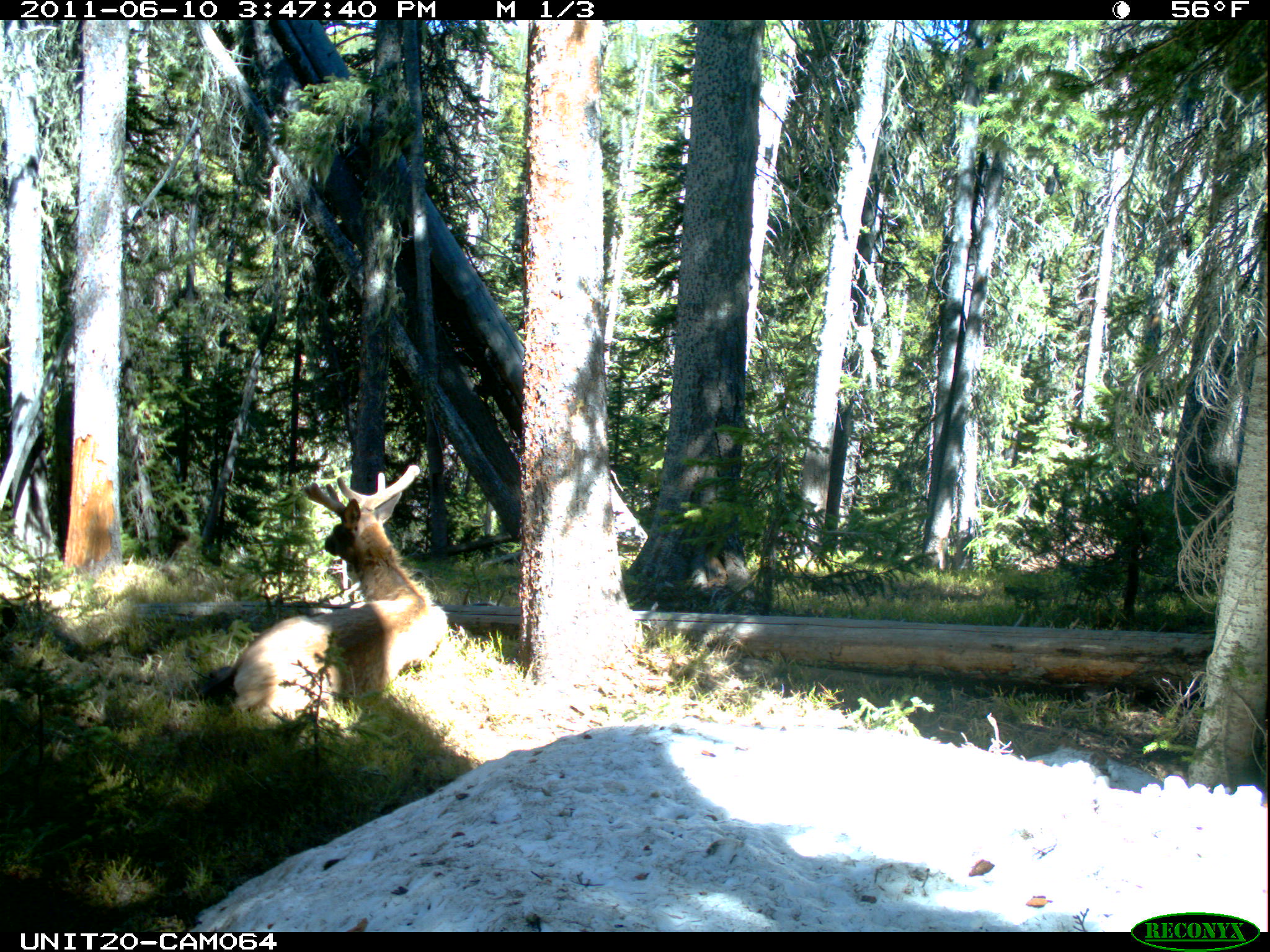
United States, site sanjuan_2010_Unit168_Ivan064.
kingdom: Animalia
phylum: Chordata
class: Mammalia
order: Artiodactyla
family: Cervidae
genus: Cervus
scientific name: Cervus elaphus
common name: red deer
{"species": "Cervus elaphus (red deer)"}